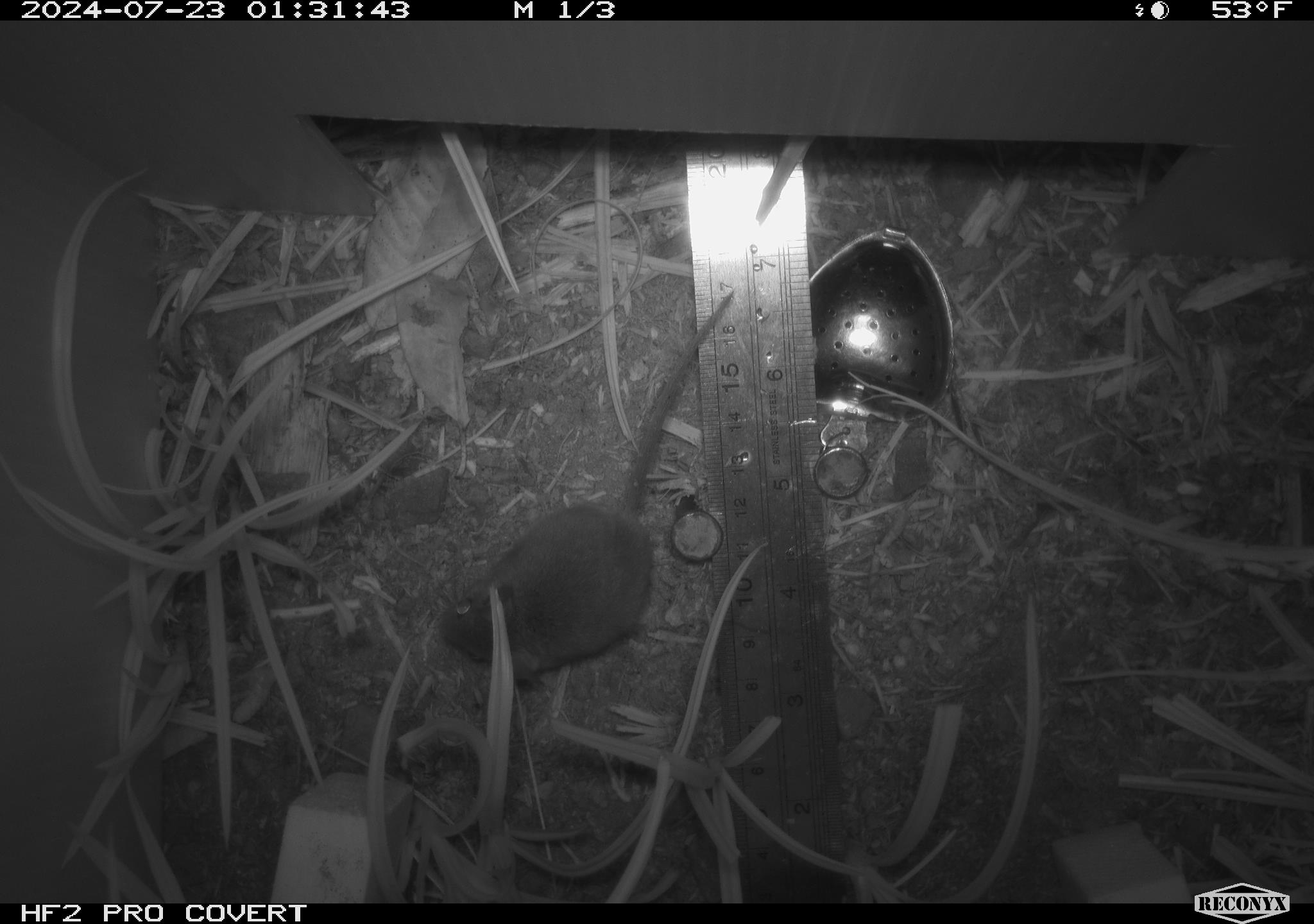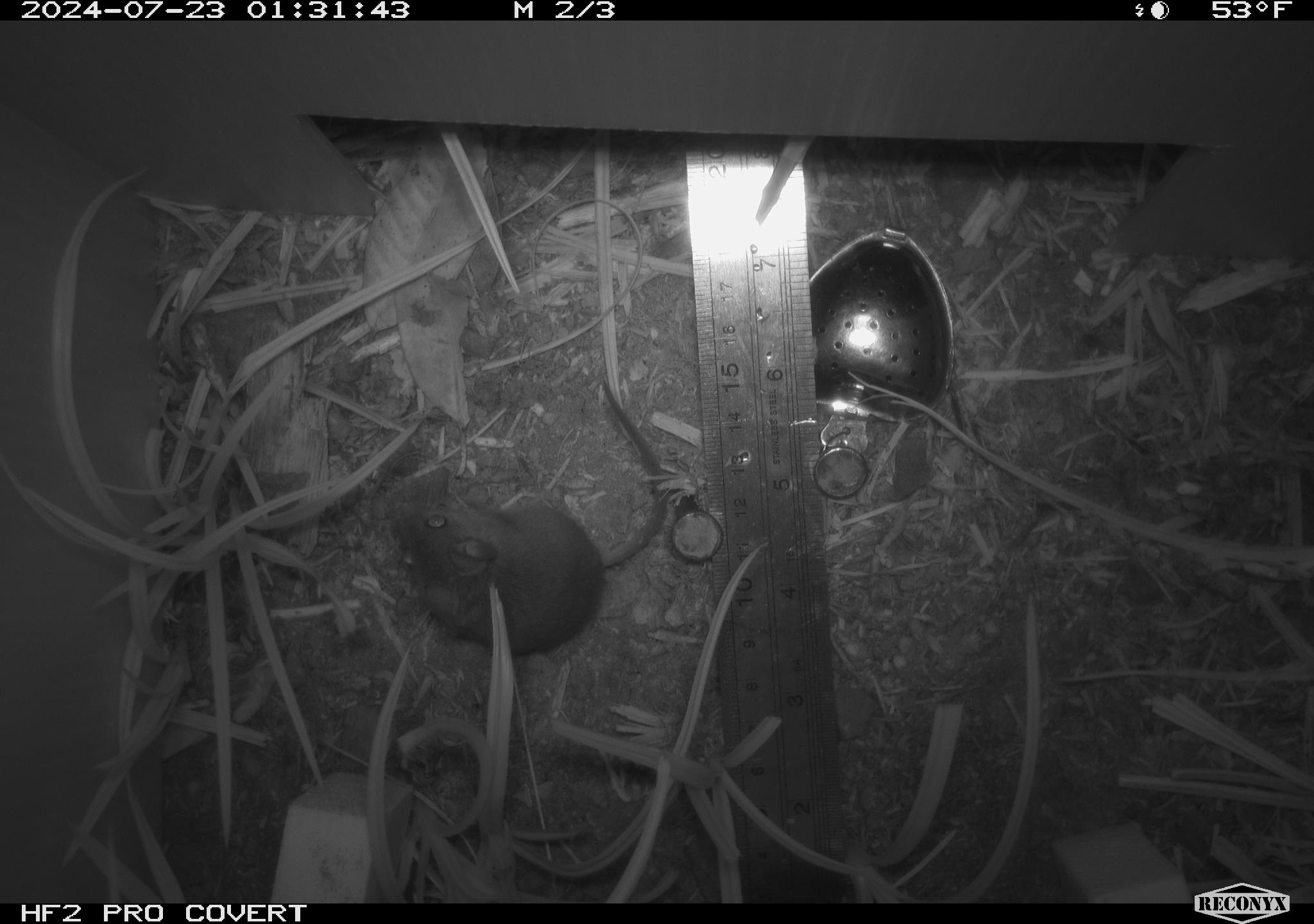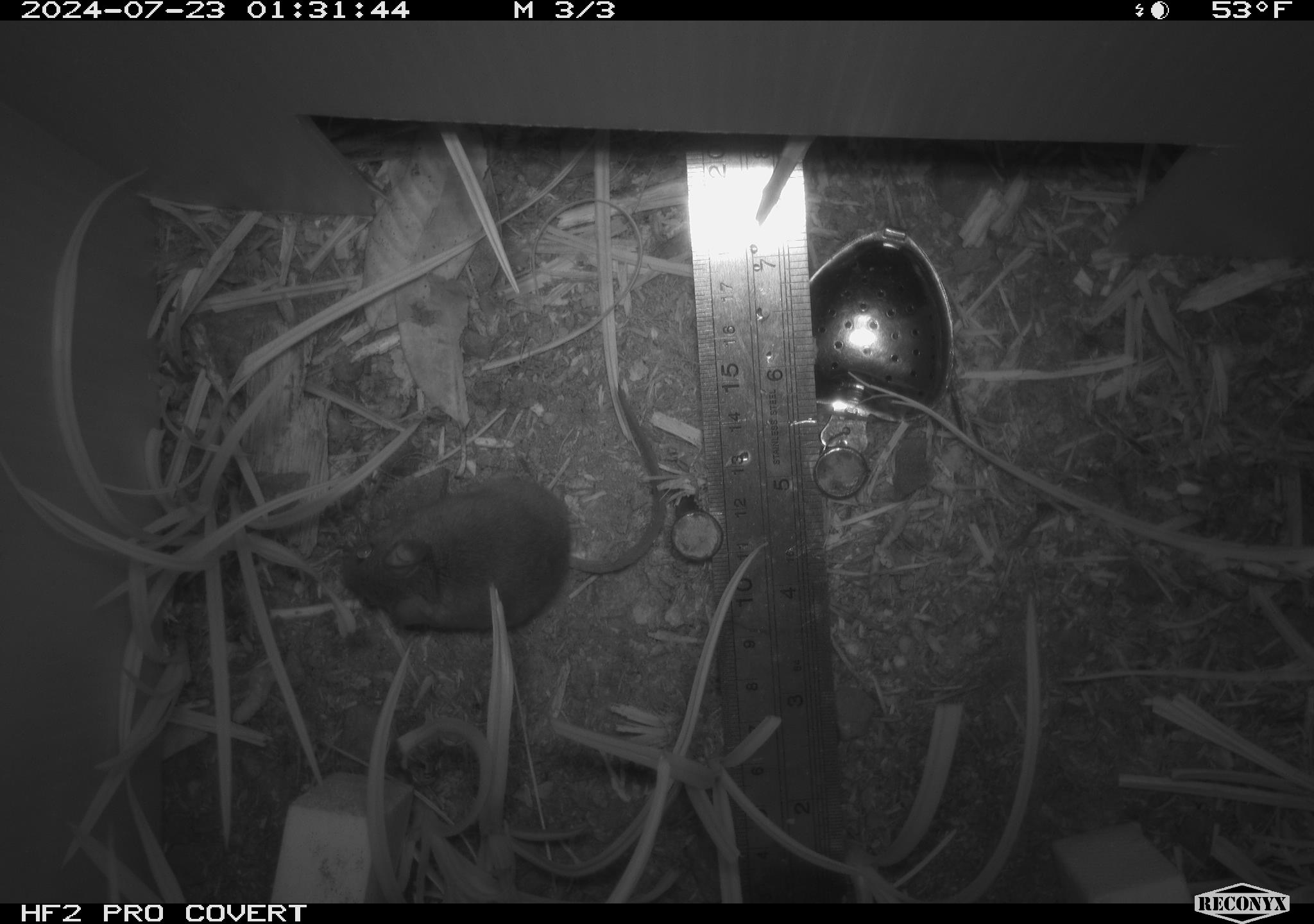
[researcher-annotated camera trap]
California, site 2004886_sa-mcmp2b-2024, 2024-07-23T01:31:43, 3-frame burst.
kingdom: Animalia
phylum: Chordata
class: Mammalia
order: Rodentia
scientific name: Rodentia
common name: mouse species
Mouse species (Rodentia).